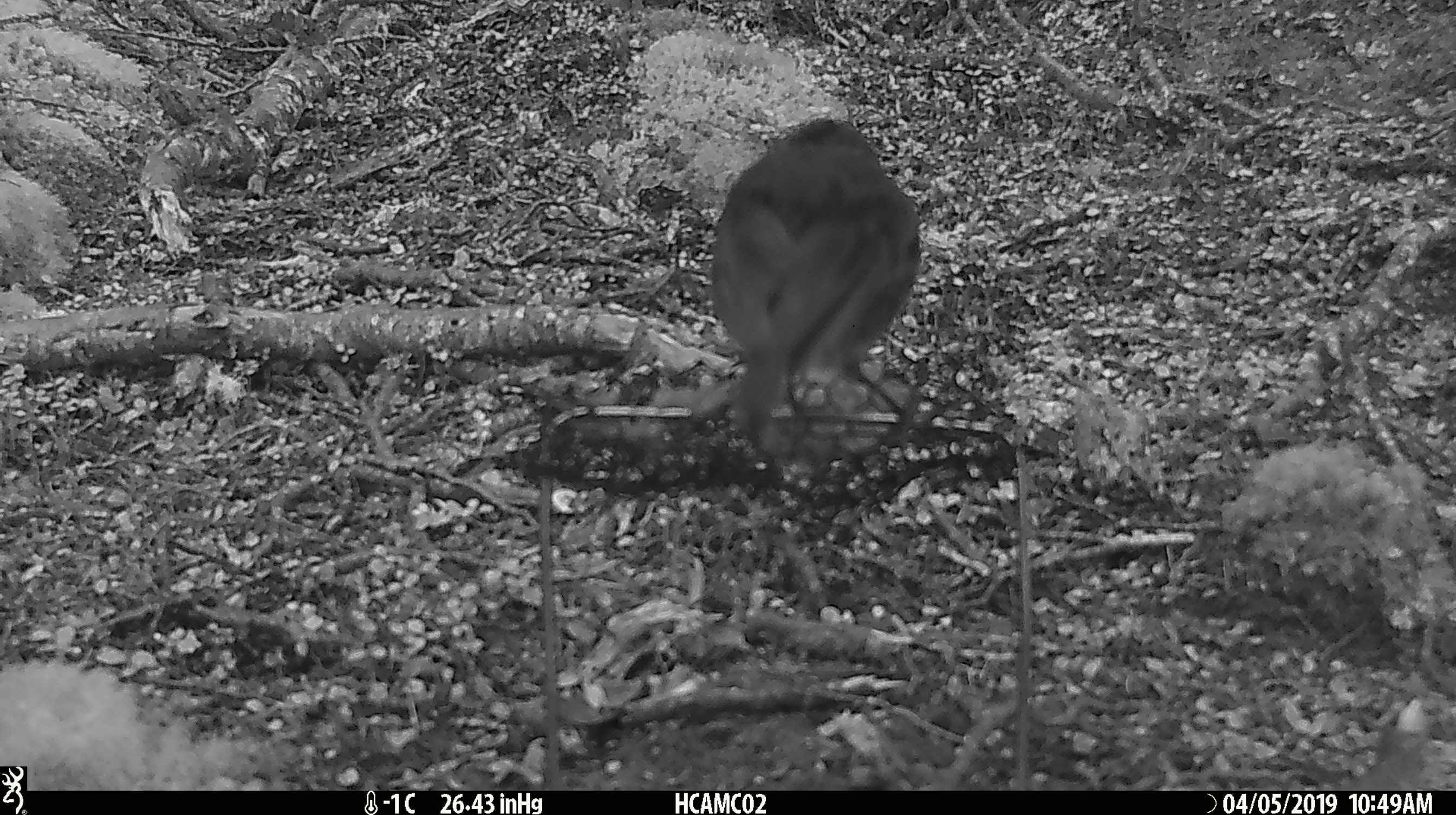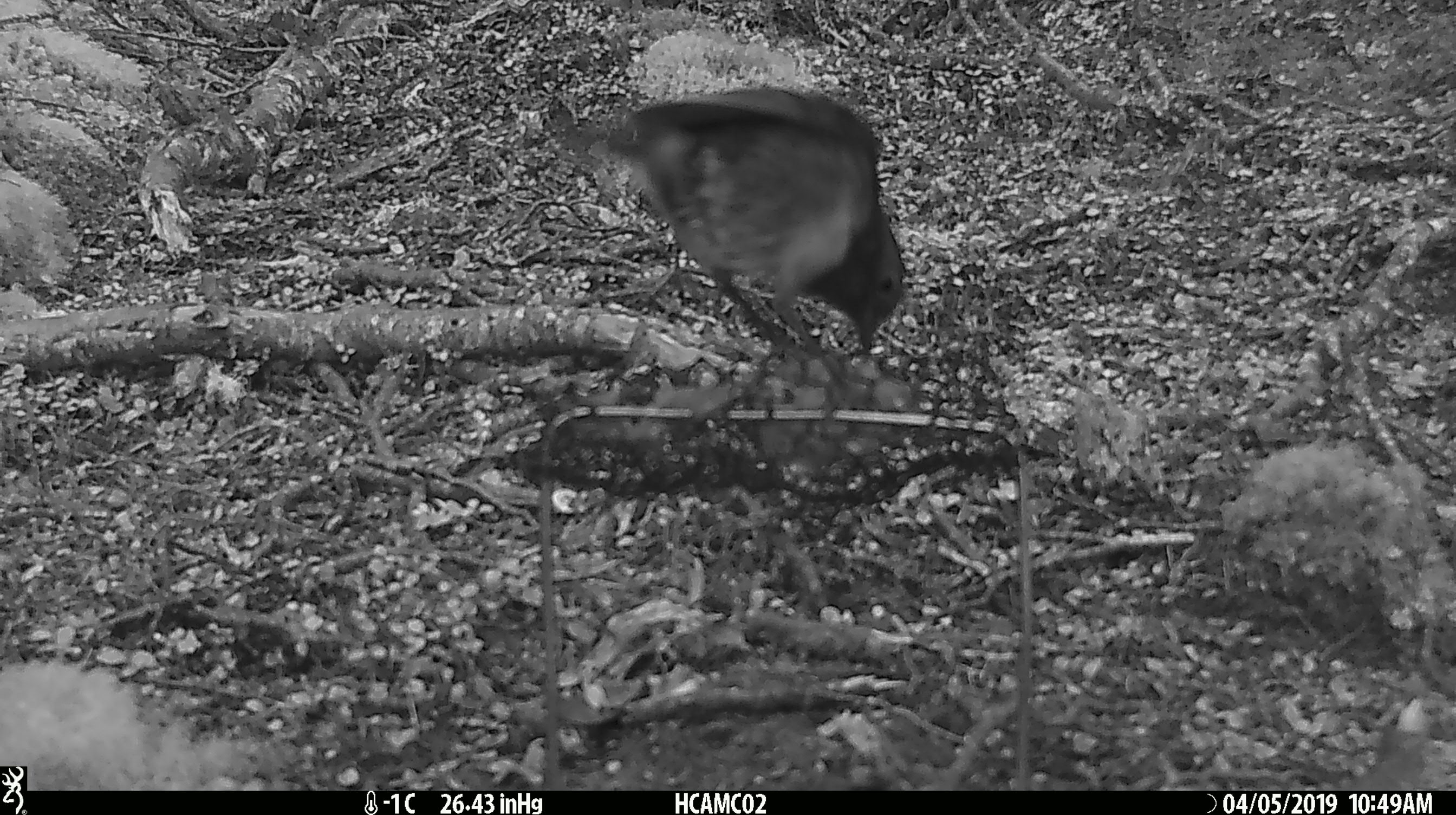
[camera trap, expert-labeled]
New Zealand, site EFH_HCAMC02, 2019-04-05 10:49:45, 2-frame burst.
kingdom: Animalia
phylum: Chordata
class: Aves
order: Passeriformes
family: Petroicidae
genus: Petroica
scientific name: Petroica australis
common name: new zealand robin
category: robin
Robin (new zealand robin) (Petroica australis).